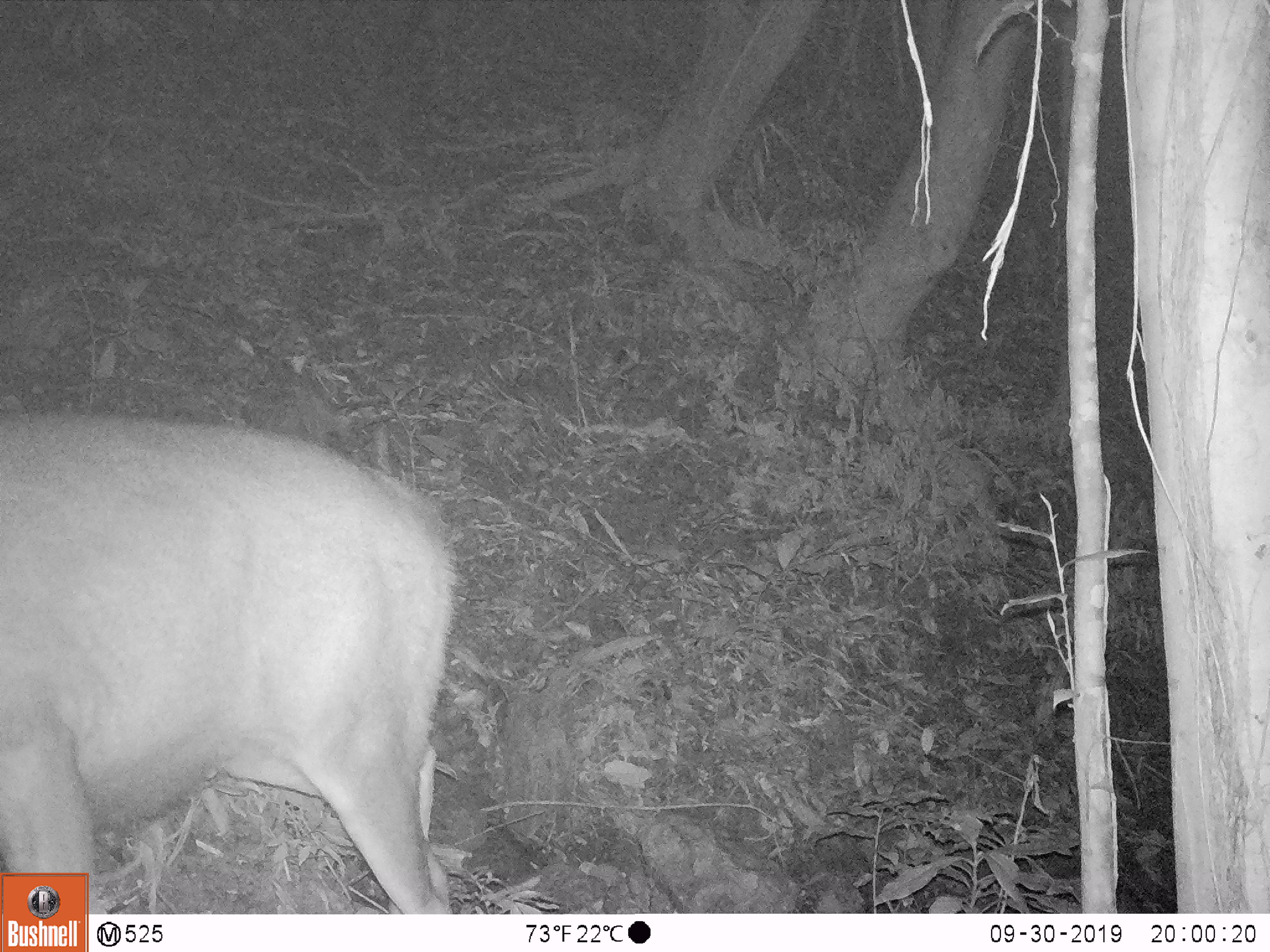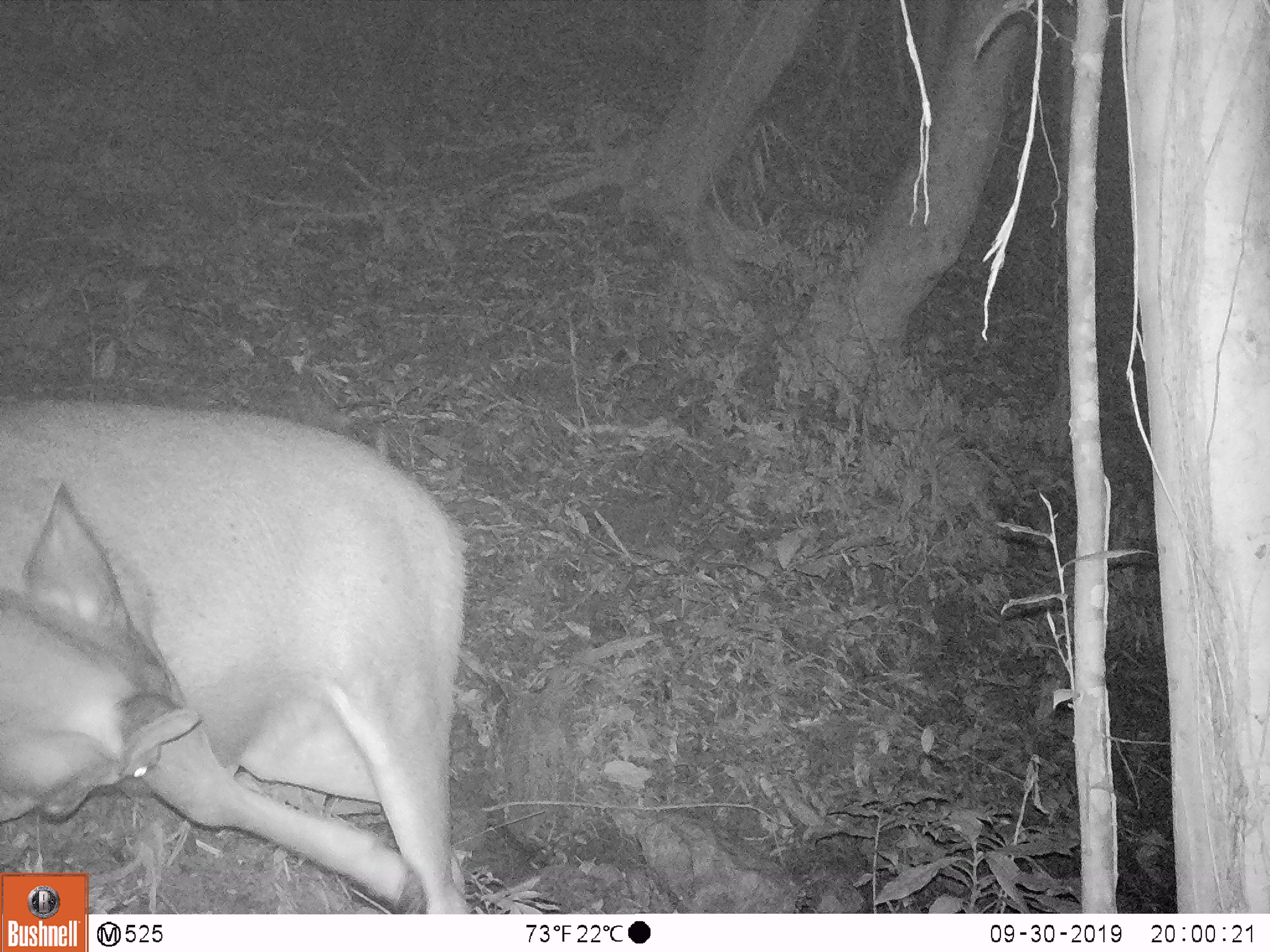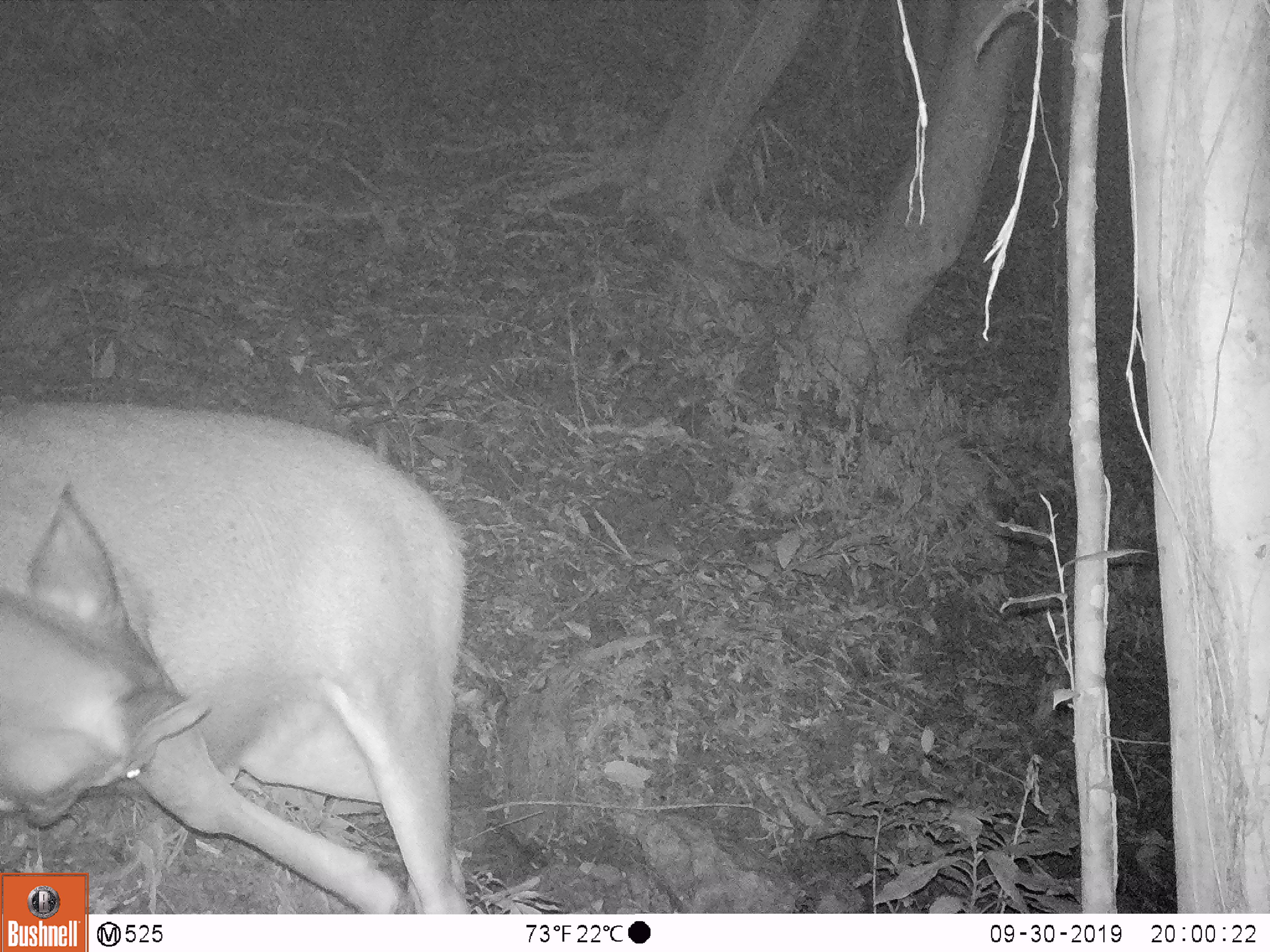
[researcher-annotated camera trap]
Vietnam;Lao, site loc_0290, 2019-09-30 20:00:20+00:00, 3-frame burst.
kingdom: Animalia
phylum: Chordata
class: Mammalia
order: Artiodactyla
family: Cervidae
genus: Rusa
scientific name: Rusa unicolor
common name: sambar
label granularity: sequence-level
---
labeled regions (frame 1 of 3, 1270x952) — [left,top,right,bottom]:
sambar: [0,405,456,914]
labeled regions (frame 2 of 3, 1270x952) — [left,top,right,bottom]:
sambar: [0,398,472,914]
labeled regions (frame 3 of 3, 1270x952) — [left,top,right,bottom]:
sambar: [0,398,472,914]